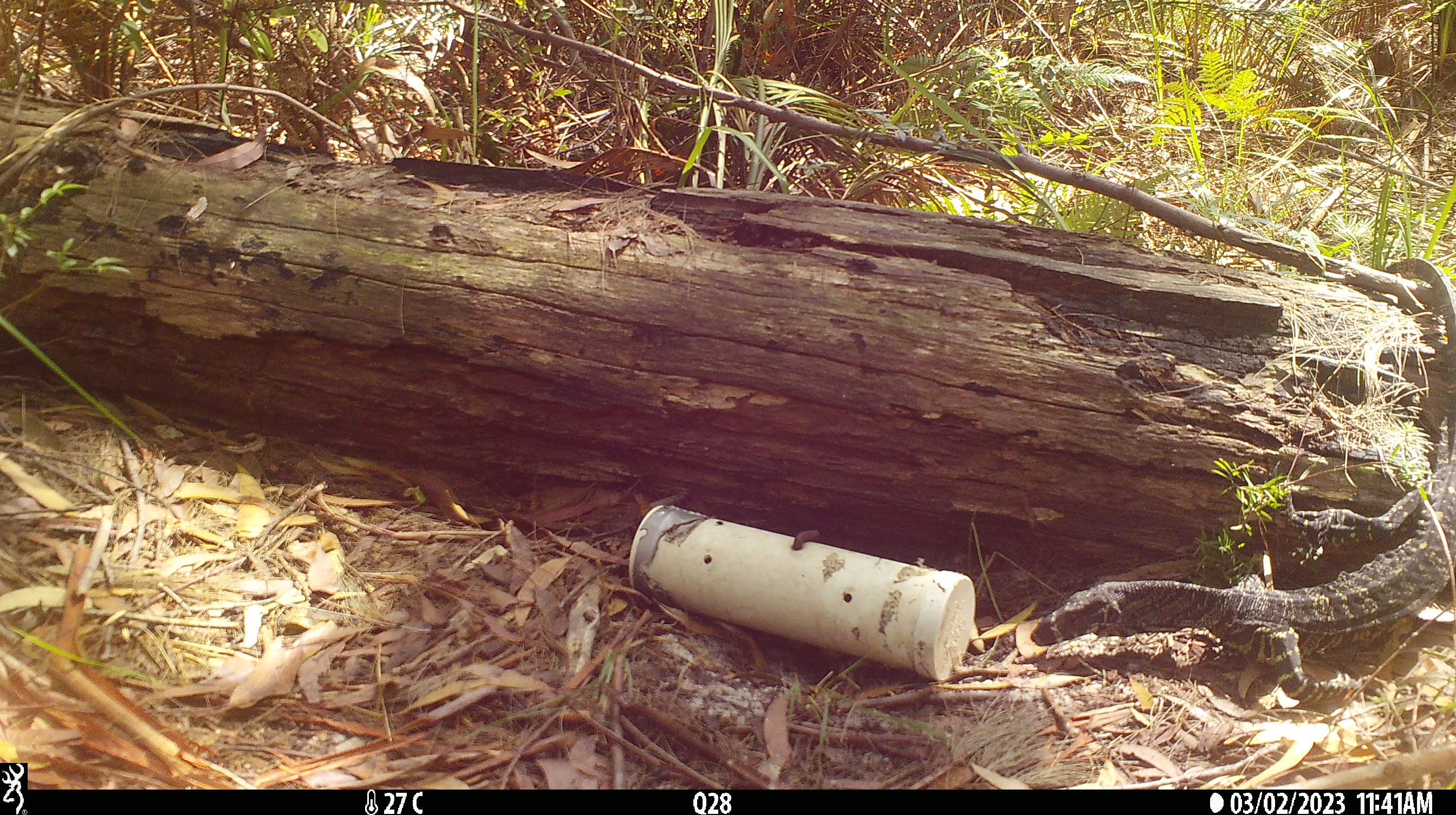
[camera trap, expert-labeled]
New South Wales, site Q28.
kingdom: Animalia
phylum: Chordata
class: Reptilia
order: Squamata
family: Varanidae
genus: Varanus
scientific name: Varanus varius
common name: lace monitor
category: goanna